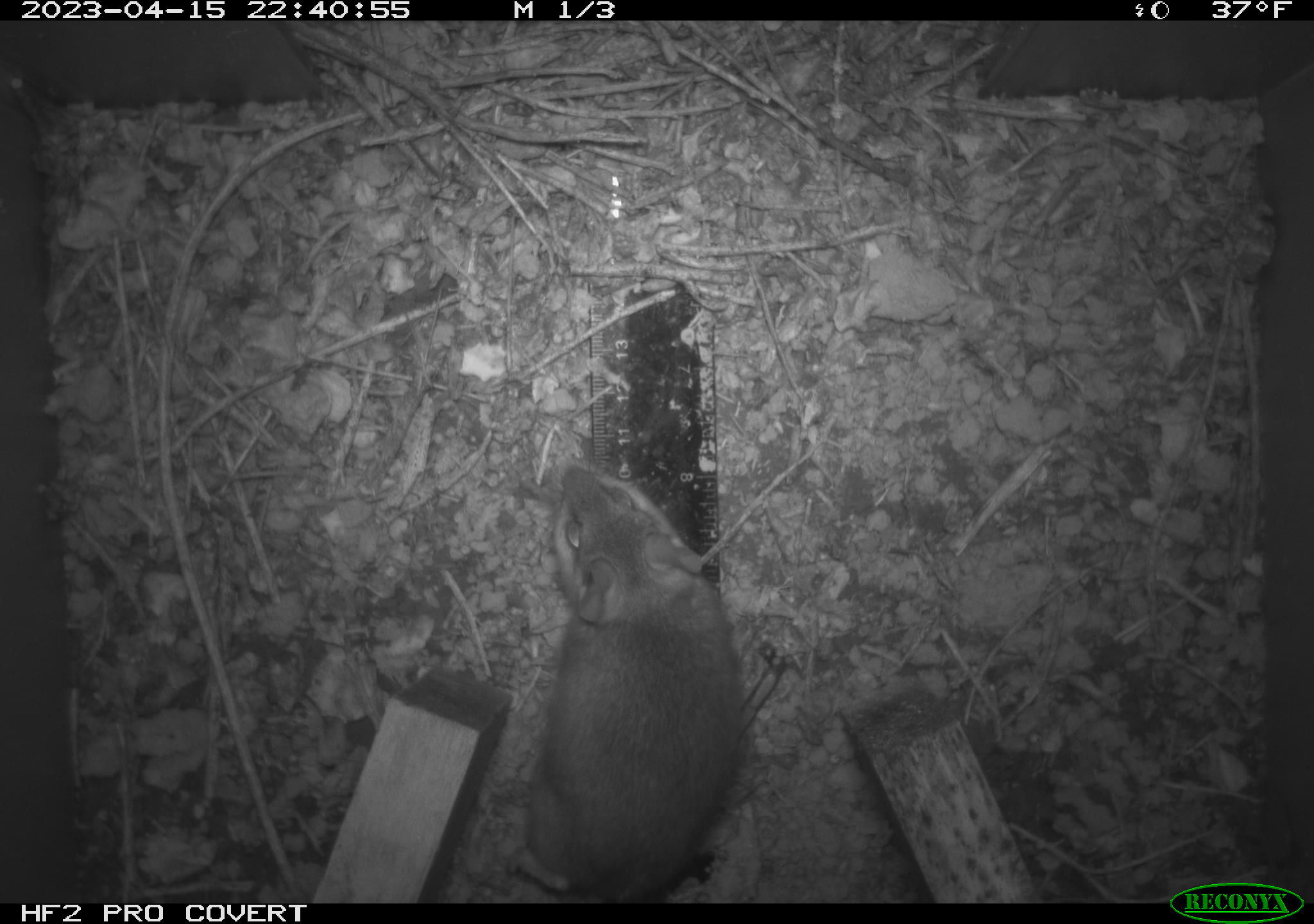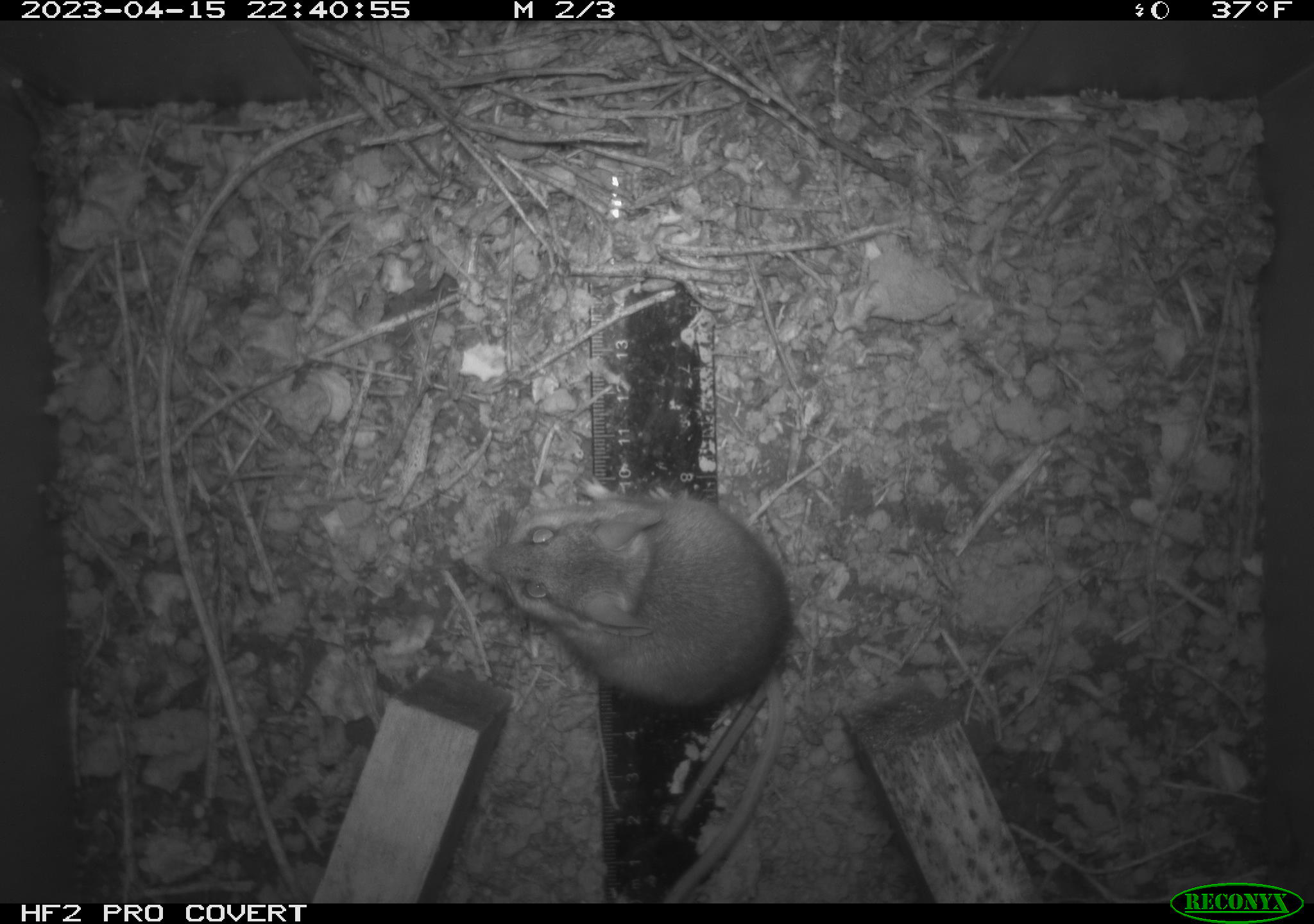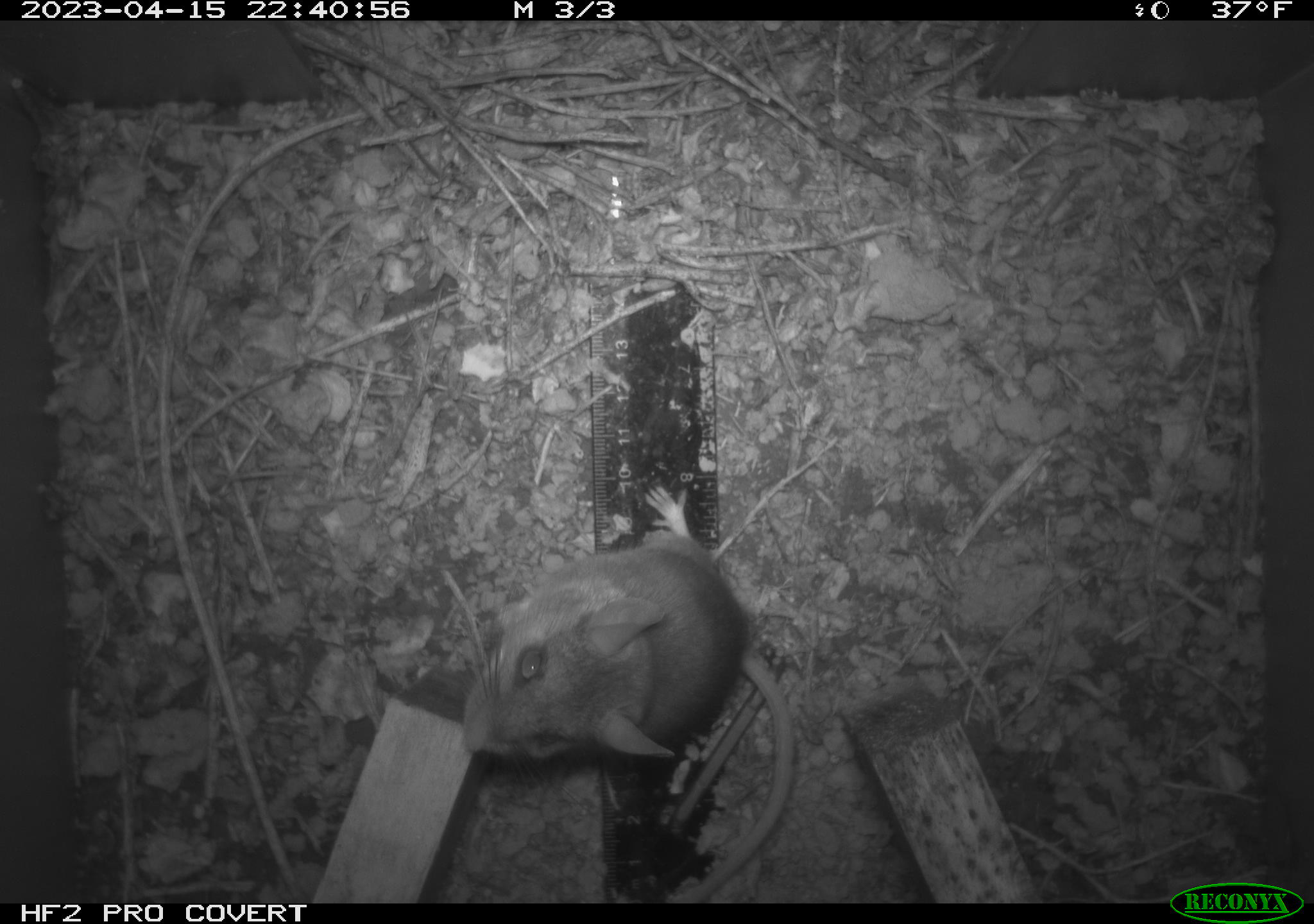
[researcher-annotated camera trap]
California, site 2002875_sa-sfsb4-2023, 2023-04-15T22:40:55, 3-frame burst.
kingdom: Animalia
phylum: Chordata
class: Mammalia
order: Rodentia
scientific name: Rodentia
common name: mouse species